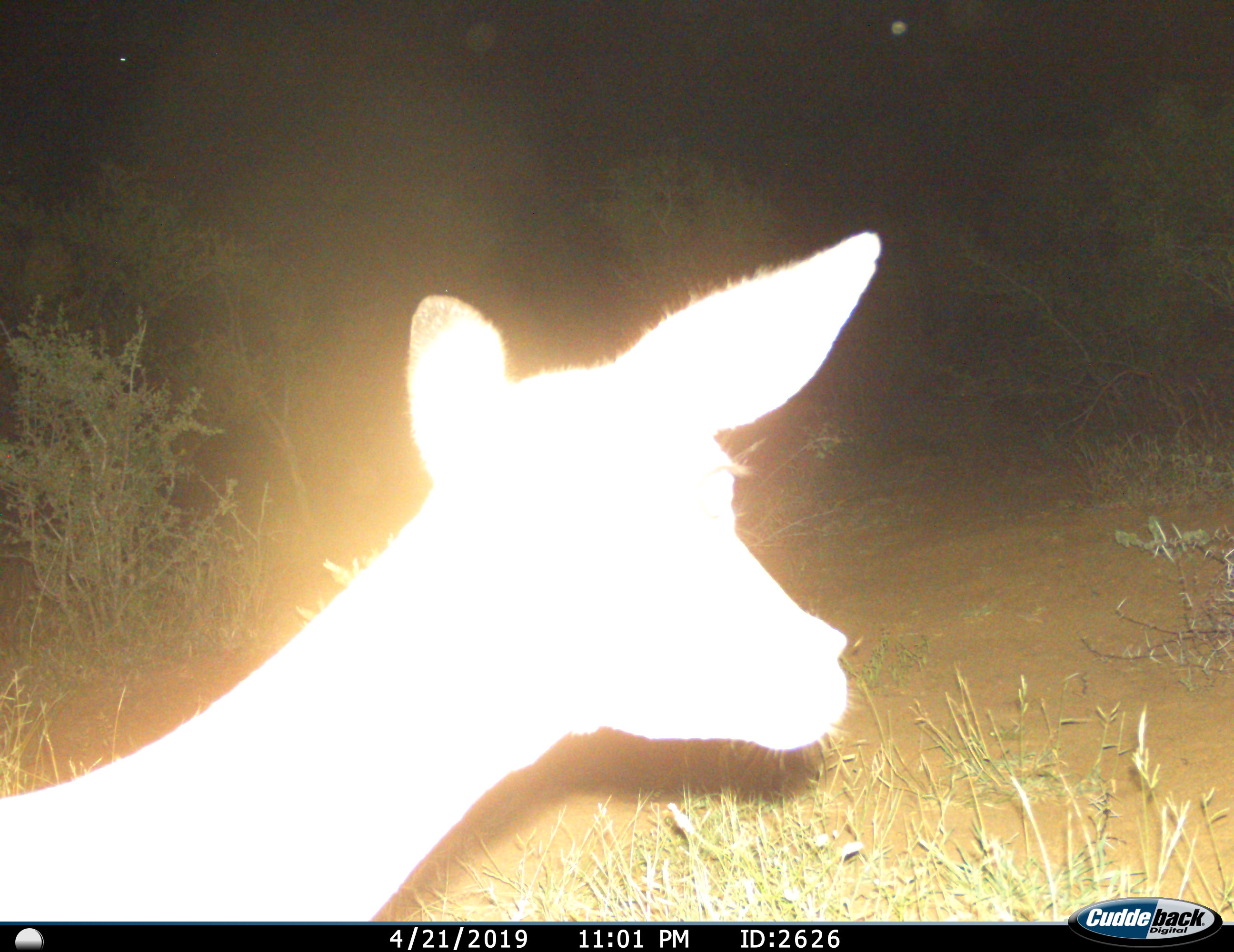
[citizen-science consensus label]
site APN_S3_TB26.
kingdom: Animalia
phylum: Chordata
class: Mammalia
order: Artiodactyla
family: Bovidae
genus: Aepyceros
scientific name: Aepyceros melampus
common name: impala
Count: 1.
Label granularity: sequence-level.